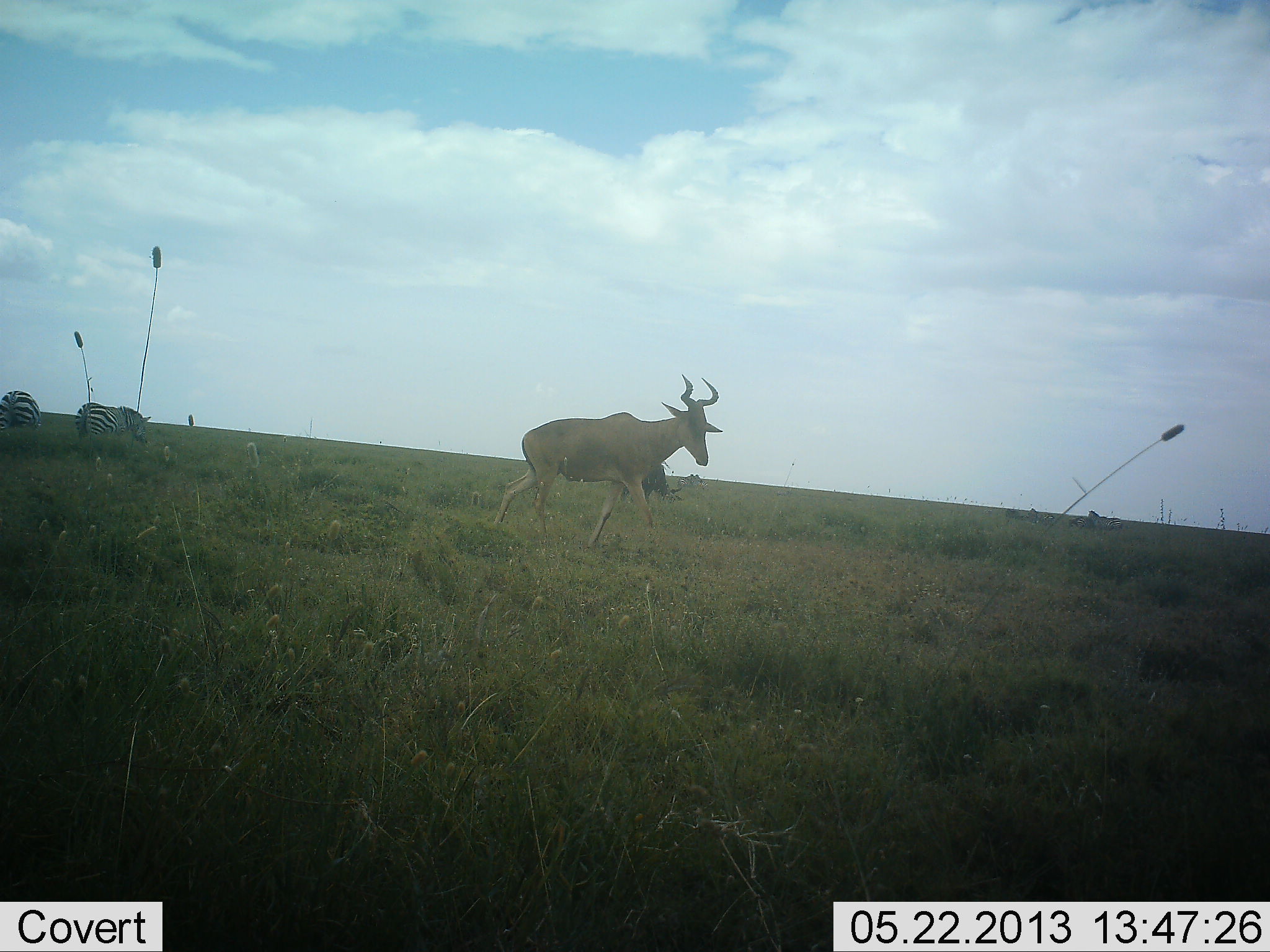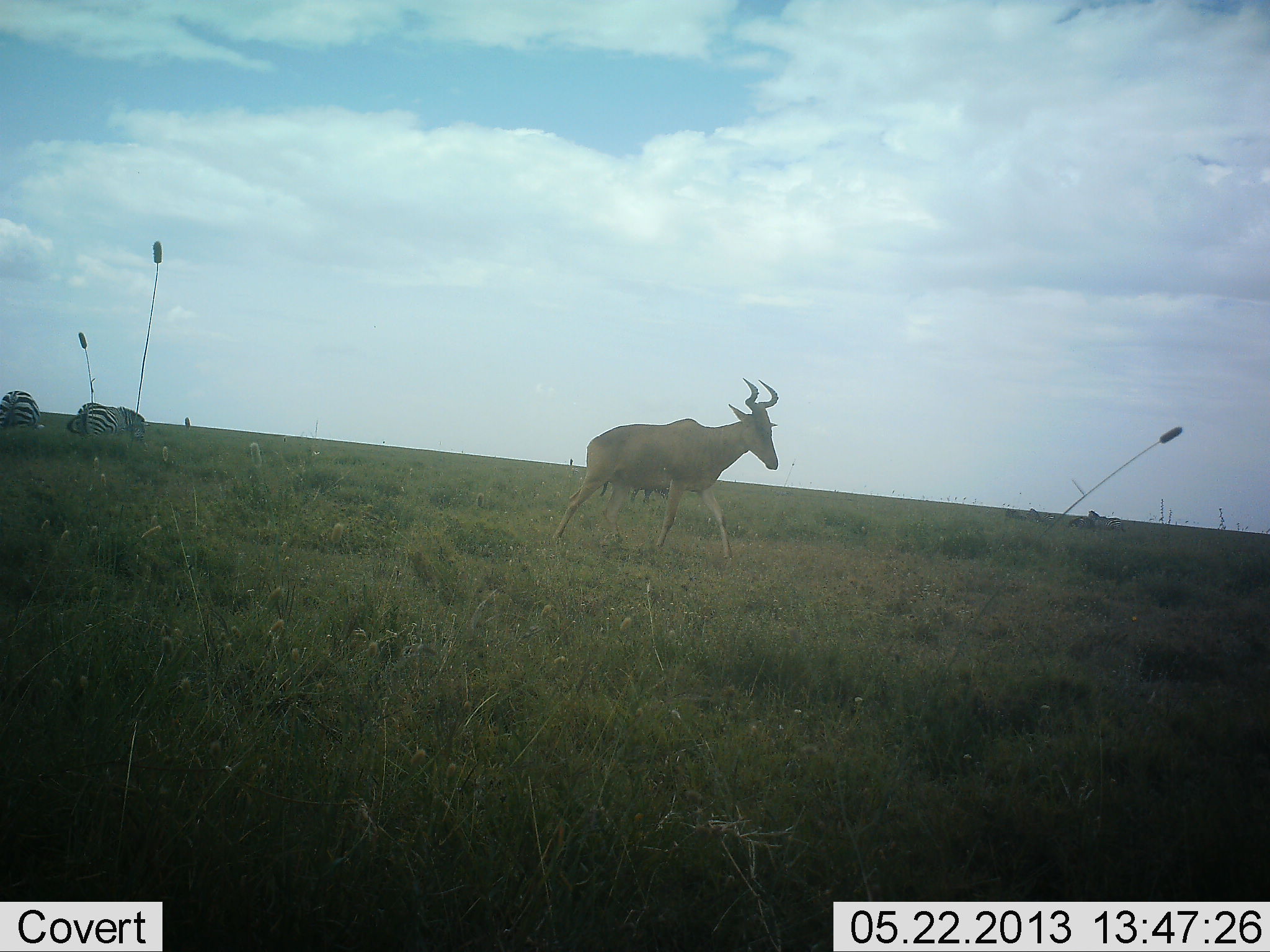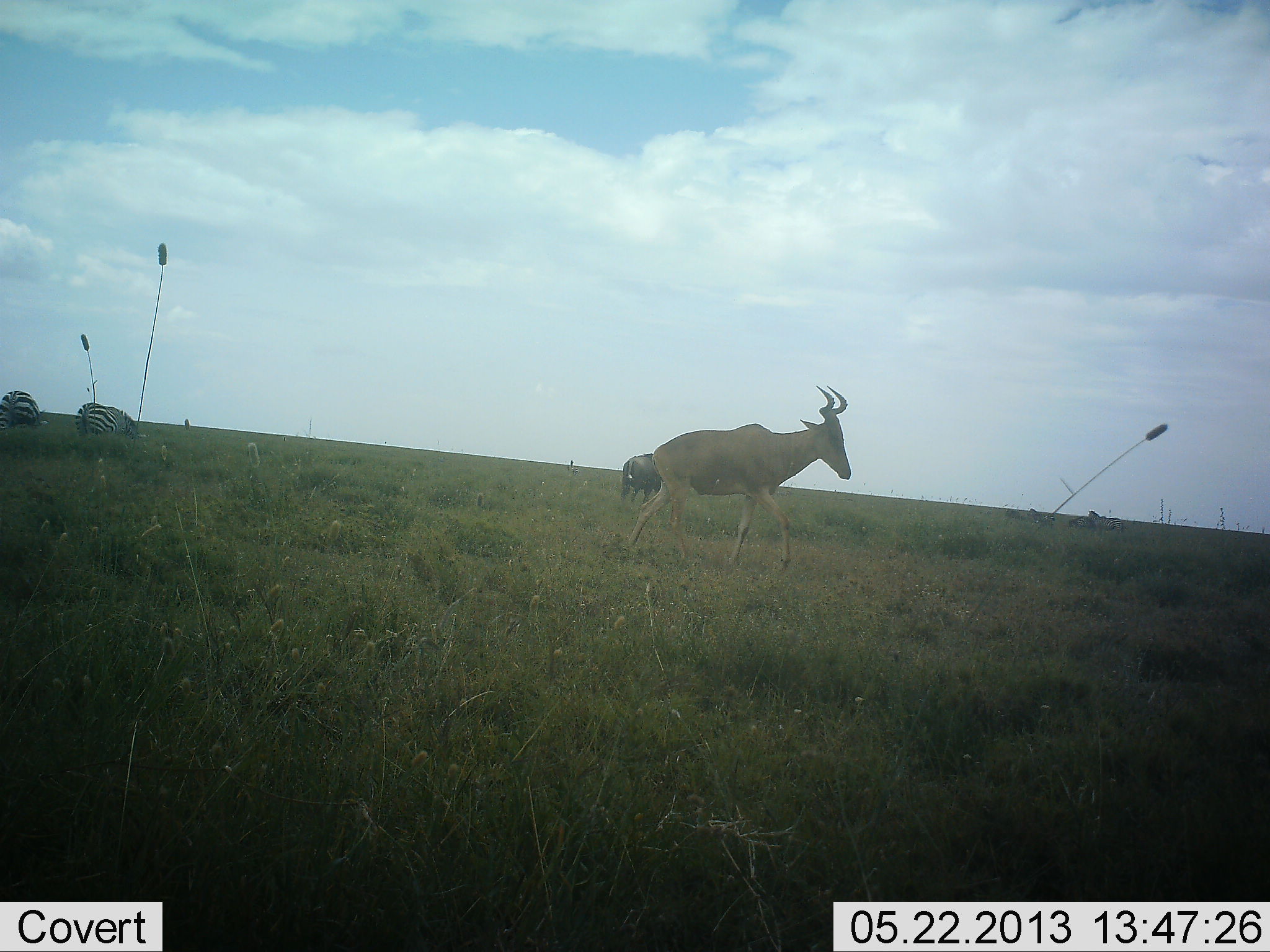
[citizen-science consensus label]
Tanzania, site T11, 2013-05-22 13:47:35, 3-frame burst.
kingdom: Animalia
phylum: Chordata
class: Mammalia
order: Artiodactyla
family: Bovidae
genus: Alcelaphus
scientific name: Alcelaphus buselaphus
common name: hartebeest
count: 1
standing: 7%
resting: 0%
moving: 98%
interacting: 0%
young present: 0%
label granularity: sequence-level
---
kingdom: Animalia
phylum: Chordata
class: Mammalia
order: Perissodactyla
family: Equidae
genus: Equus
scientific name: Equus quagga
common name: plains zebra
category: zebra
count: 2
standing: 39%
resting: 0%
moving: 0%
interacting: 0%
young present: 0%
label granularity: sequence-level